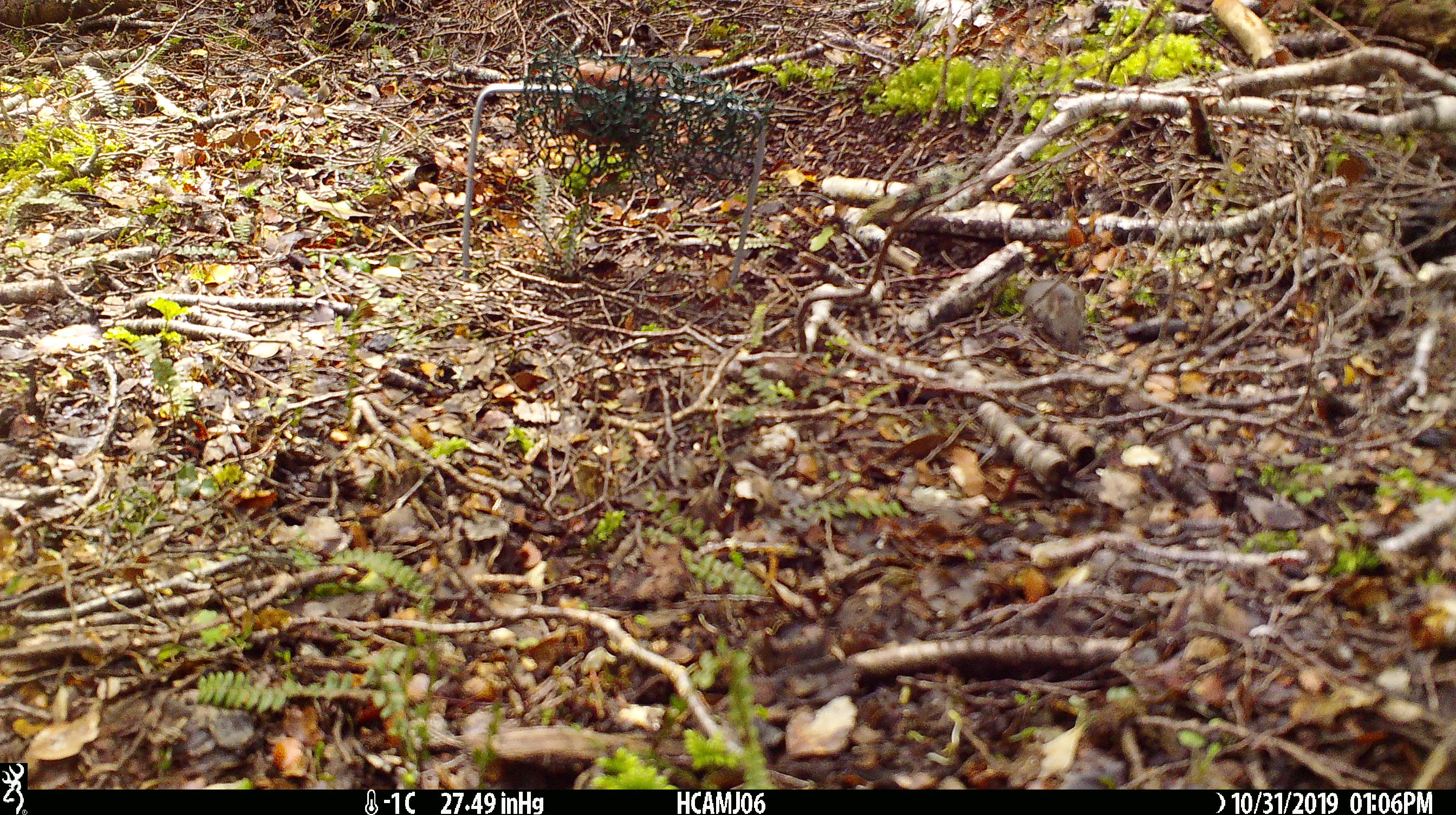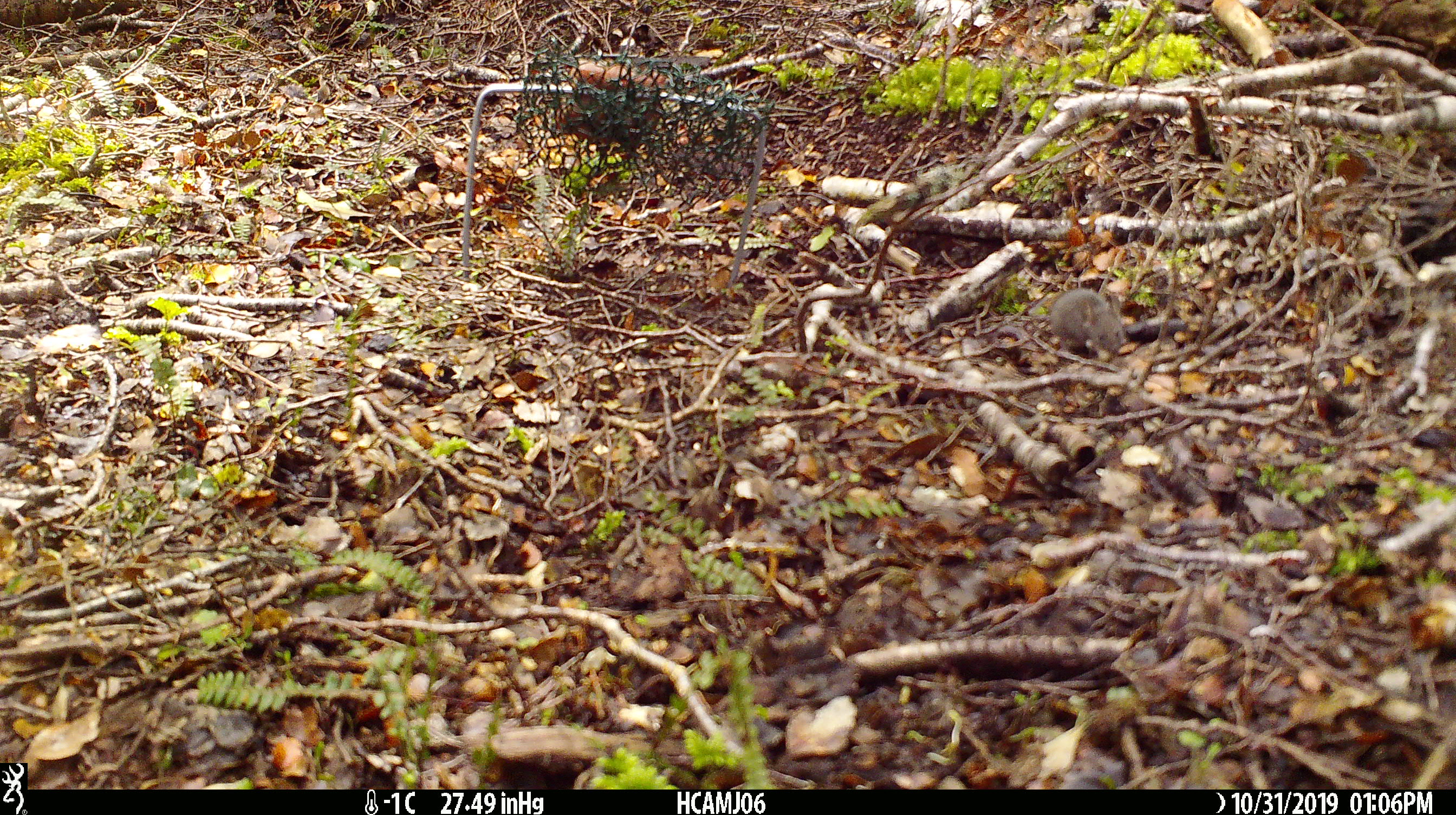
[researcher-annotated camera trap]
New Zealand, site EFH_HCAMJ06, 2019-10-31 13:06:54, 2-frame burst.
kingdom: Animalia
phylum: Chordata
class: Mammalia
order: Rodentia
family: Muridae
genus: Mus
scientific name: Mus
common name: mouse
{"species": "mouse (Mus)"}